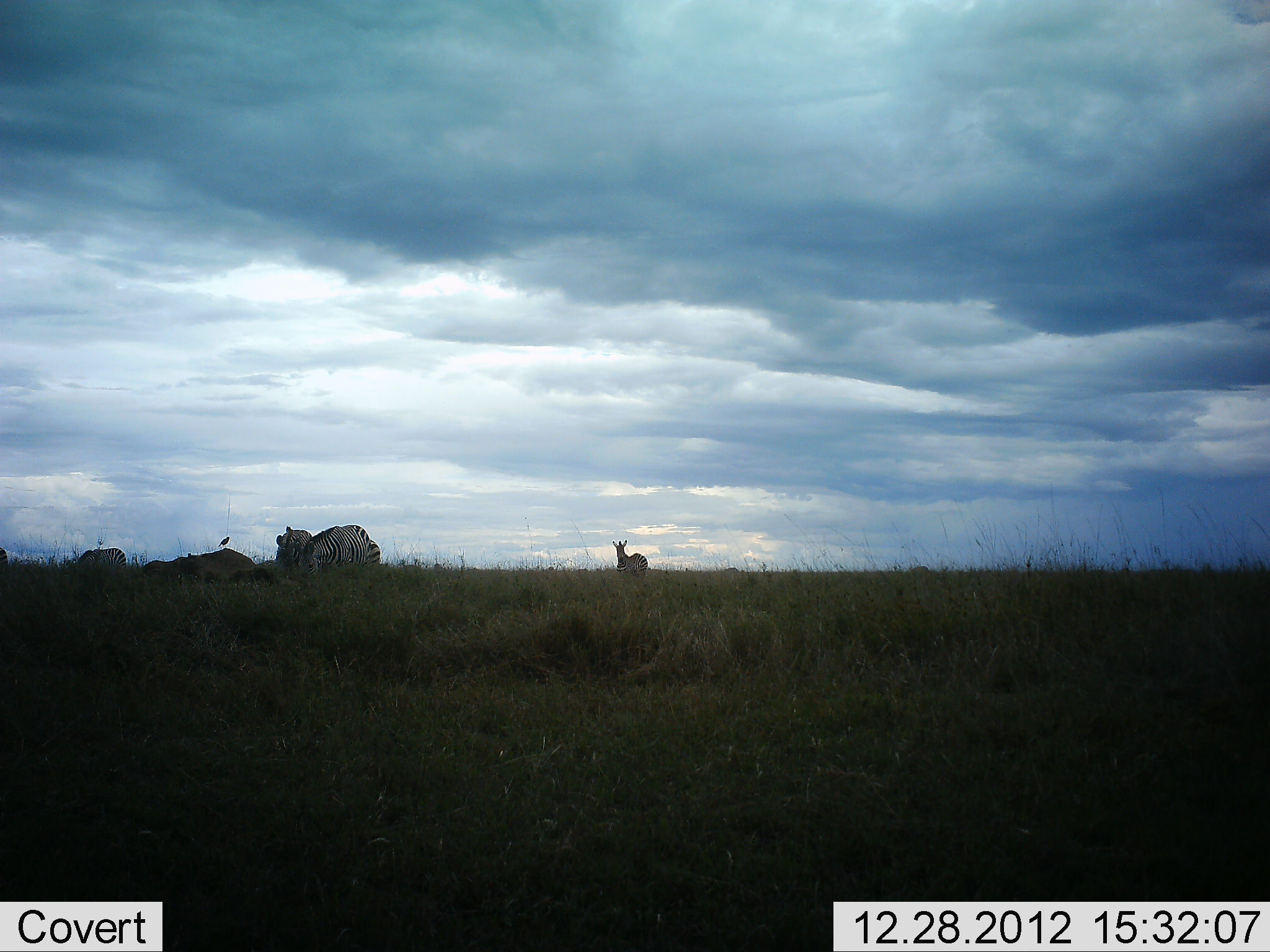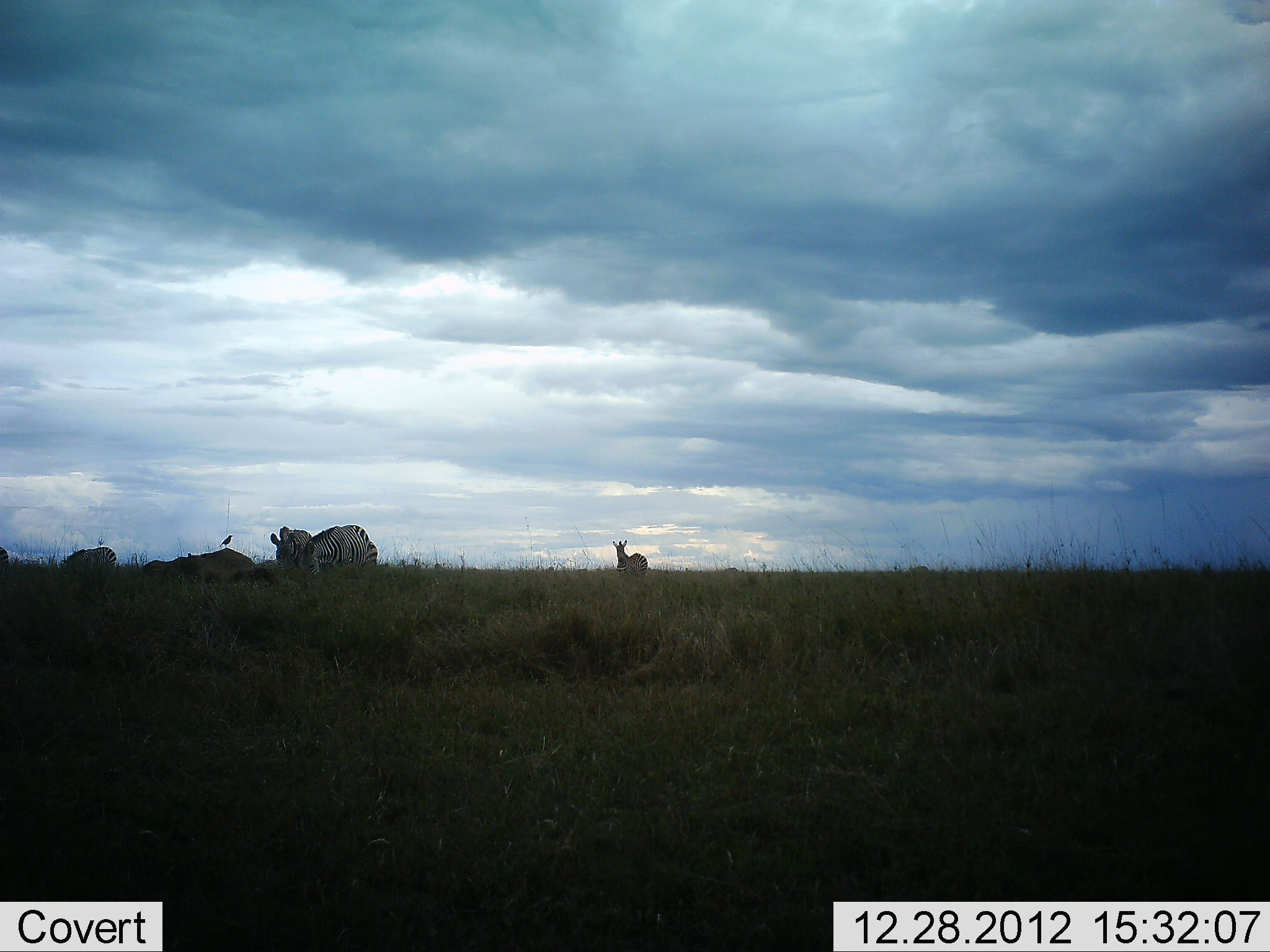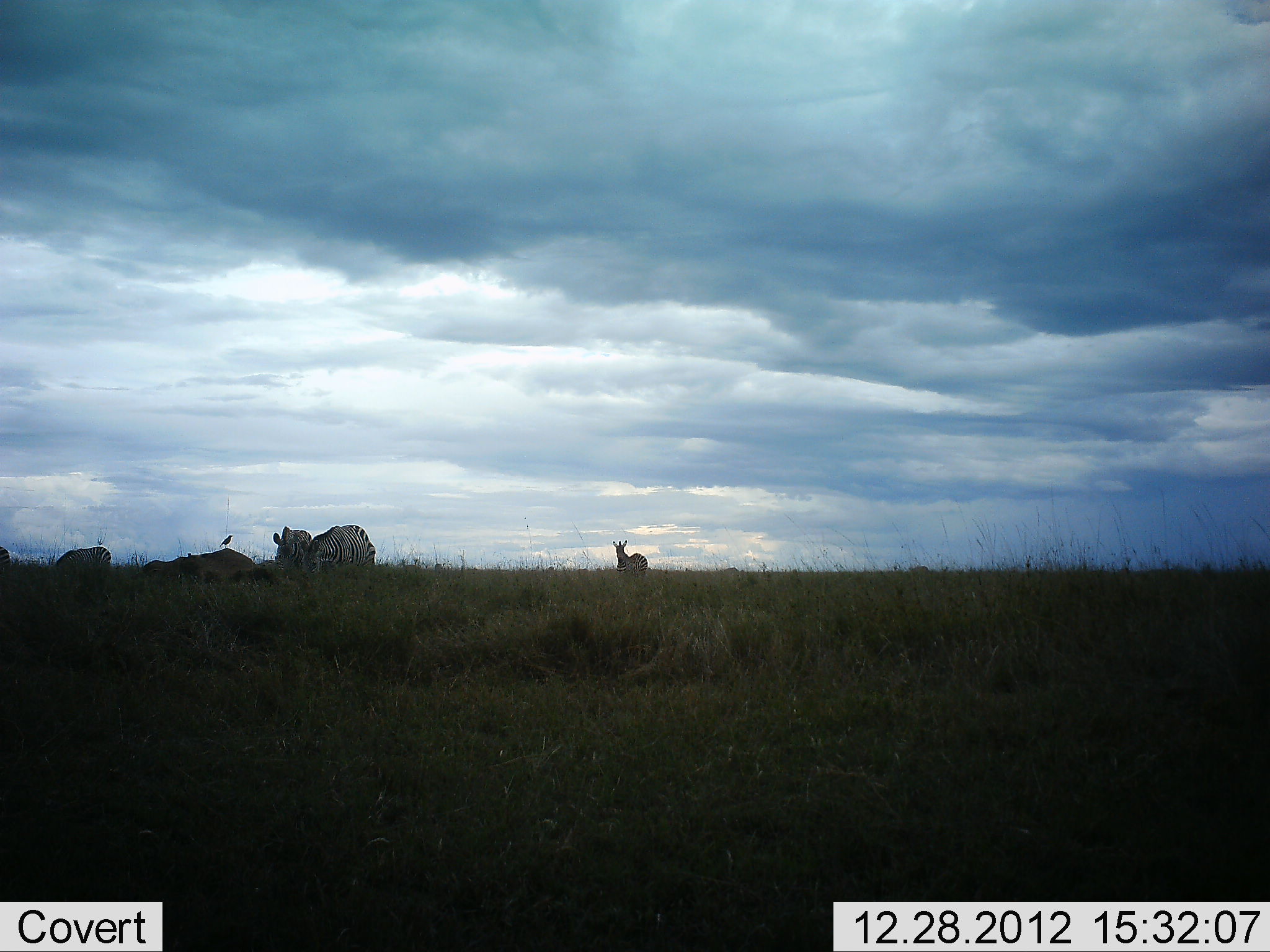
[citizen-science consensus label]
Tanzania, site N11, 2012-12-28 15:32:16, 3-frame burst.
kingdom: Animalia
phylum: Chordata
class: Mammalia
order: Perissodactyla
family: Equidae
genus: Equus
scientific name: Equus quagga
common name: plains zebra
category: zebra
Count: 4.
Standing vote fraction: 76%.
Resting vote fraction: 3%.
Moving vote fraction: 10%.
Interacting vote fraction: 7%.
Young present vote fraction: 3%.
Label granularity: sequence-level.